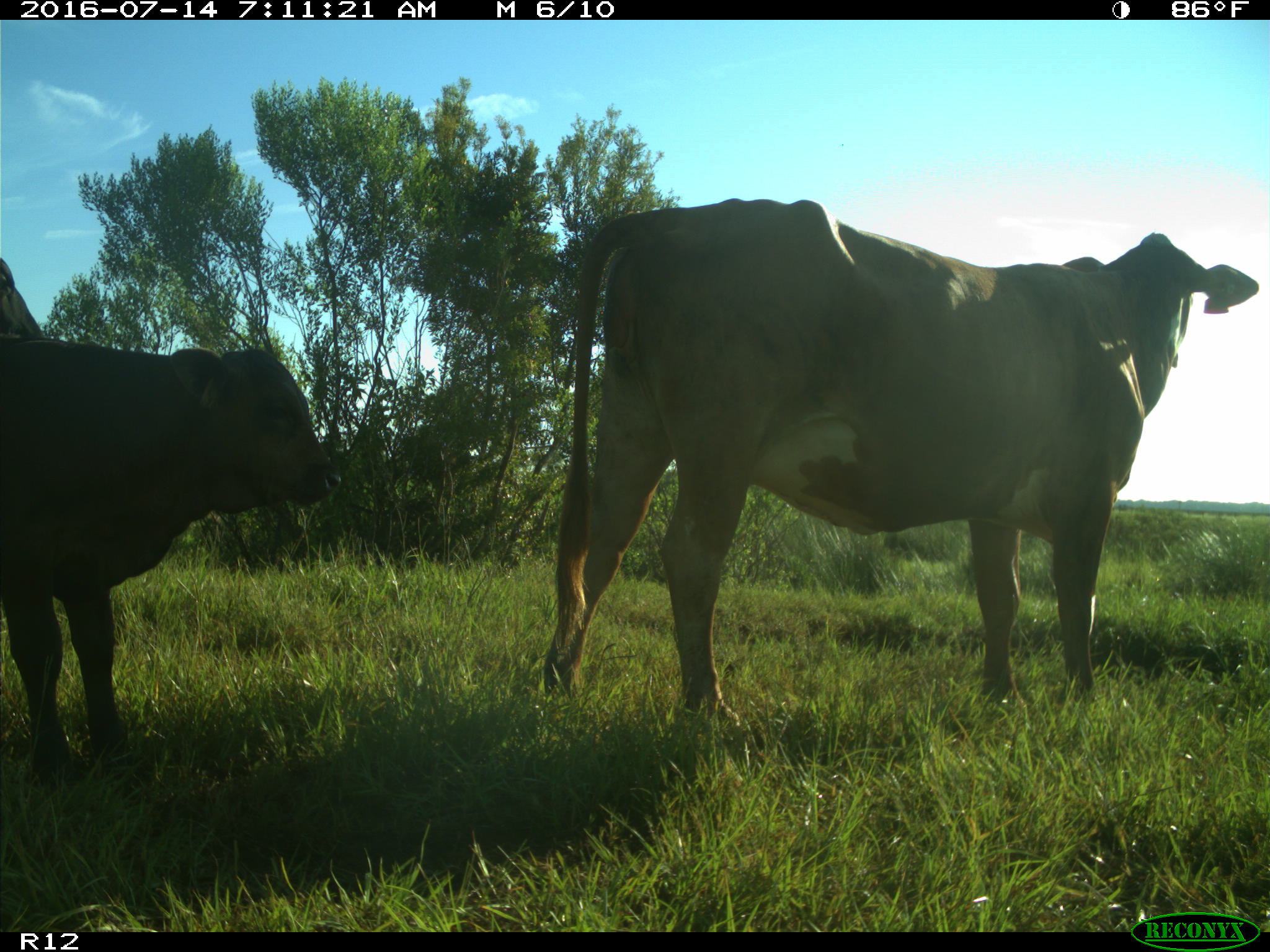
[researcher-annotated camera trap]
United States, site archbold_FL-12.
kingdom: Animalia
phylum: Chordata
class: Mammalia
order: Artiodactyla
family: Bovidae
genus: Bos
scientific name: Bos taurus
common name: domestic cow